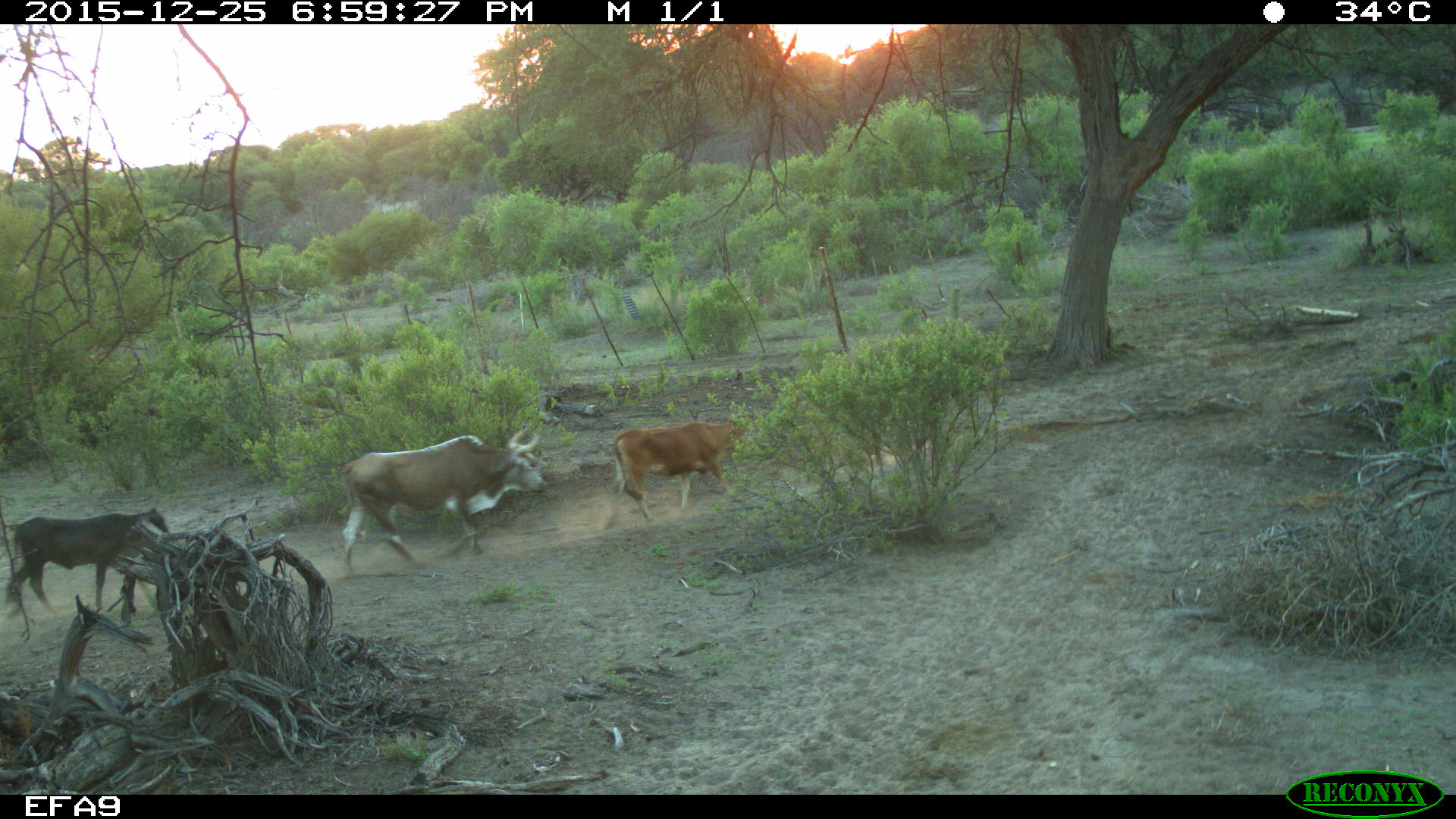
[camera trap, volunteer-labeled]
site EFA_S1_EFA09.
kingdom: Animalia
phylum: Chordata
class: Mammalia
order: Artiodactyla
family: Bovidae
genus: Bos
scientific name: Bos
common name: cattle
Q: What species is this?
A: Cattle (Bos).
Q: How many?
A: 3.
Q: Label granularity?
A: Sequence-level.